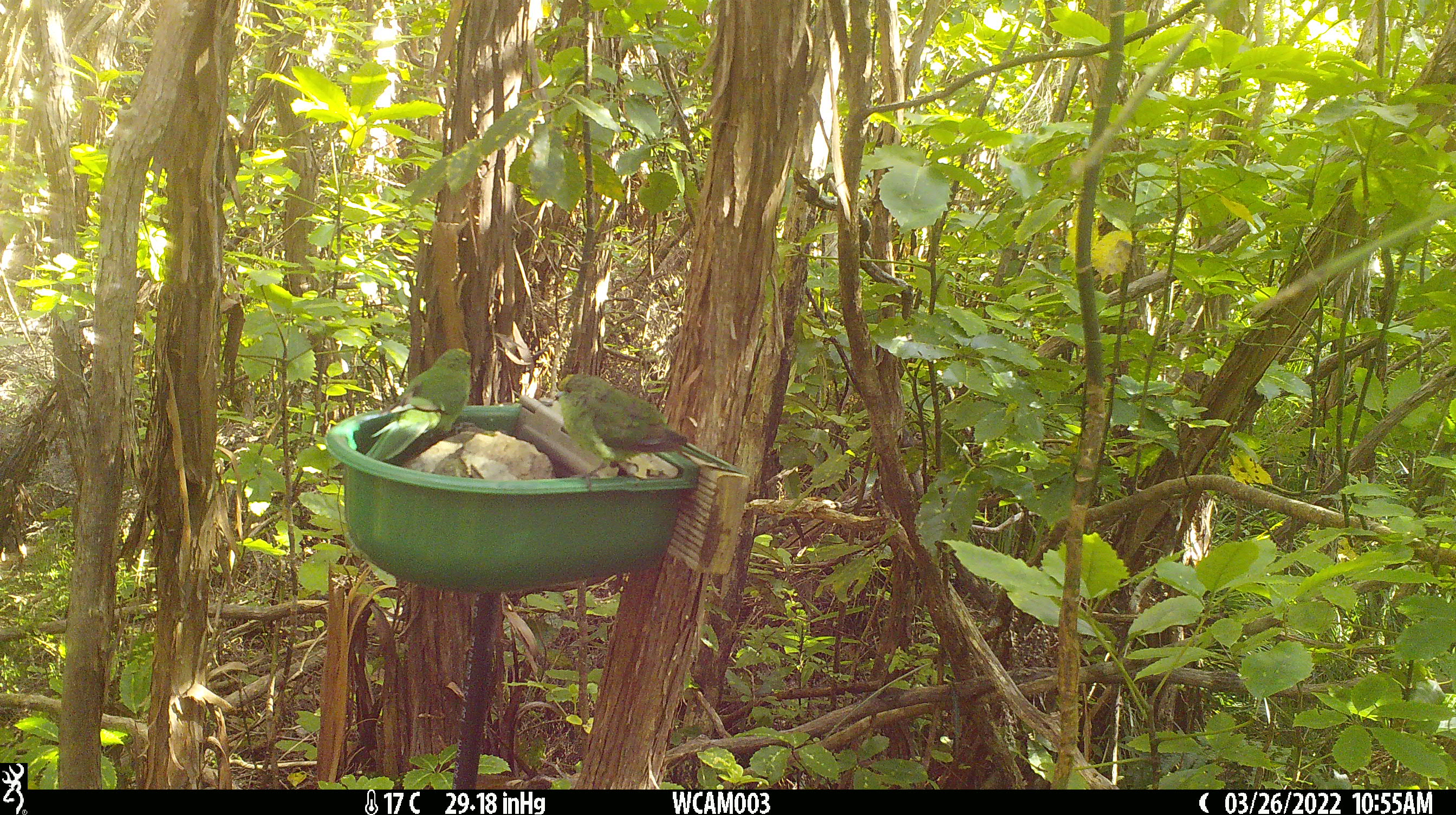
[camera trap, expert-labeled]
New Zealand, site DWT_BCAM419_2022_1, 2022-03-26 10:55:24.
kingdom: Animalia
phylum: Chordata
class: Aves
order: Psittaciformes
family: Psittaculidae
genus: Cyanoramphus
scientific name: Cyanoramphus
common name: parakeet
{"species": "parakeet (Cyanoramphus)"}